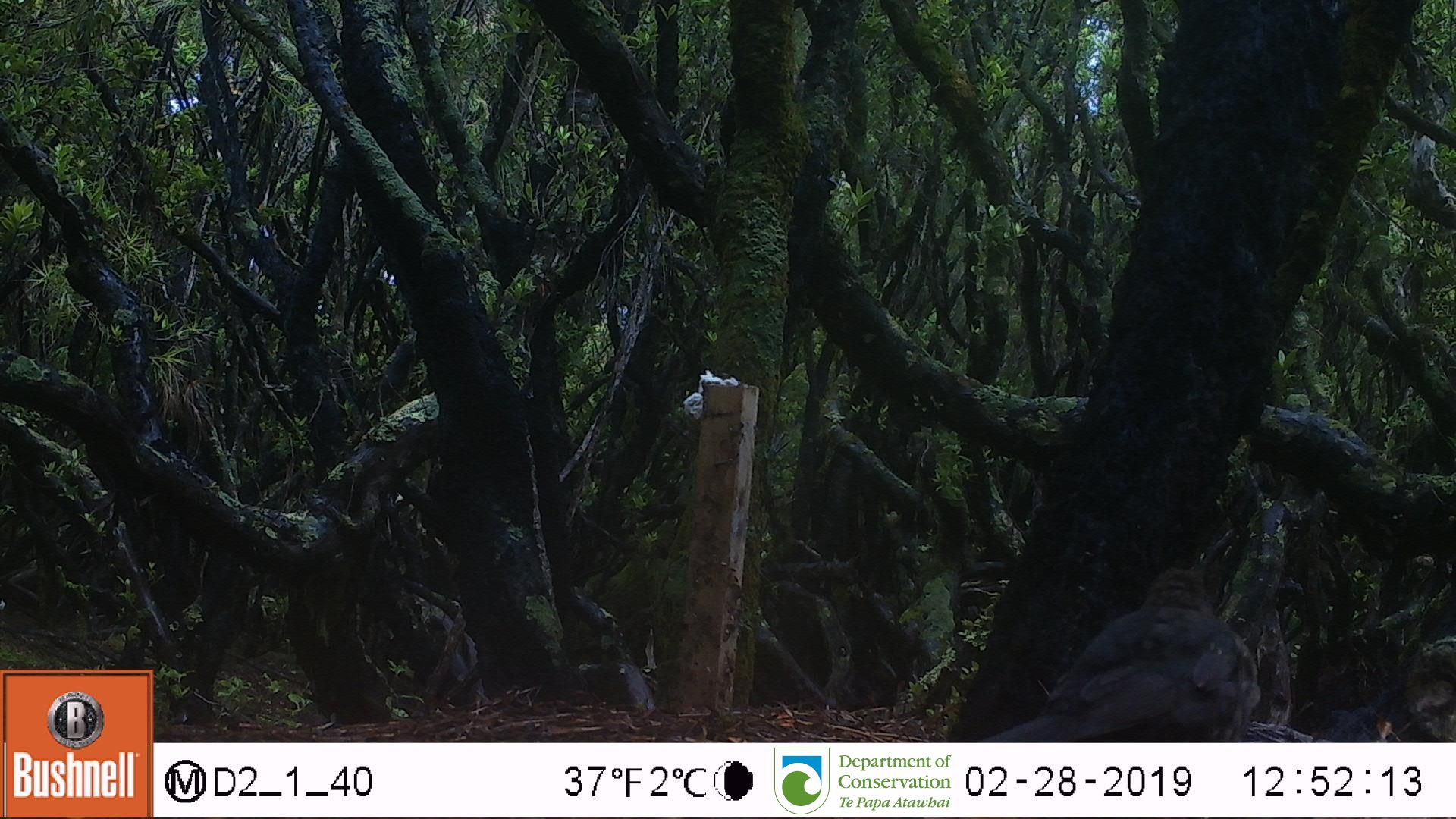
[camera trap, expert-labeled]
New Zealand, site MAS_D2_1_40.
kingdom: Animalia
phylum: Chordata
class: Aves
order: Passeriformes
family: Turdidae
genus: Turdus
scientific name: Turdus merula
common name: eurasian blackbird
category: blackbird